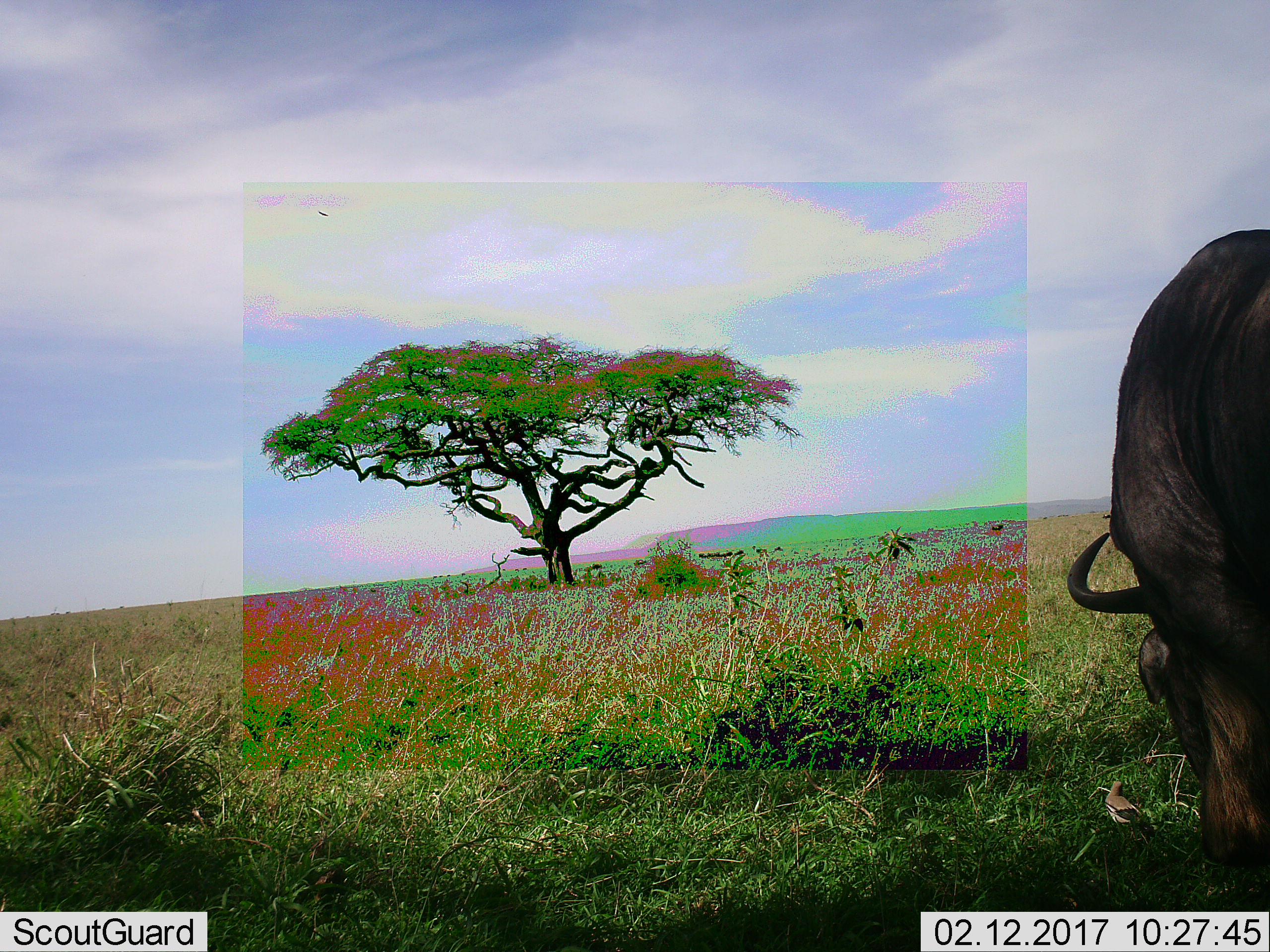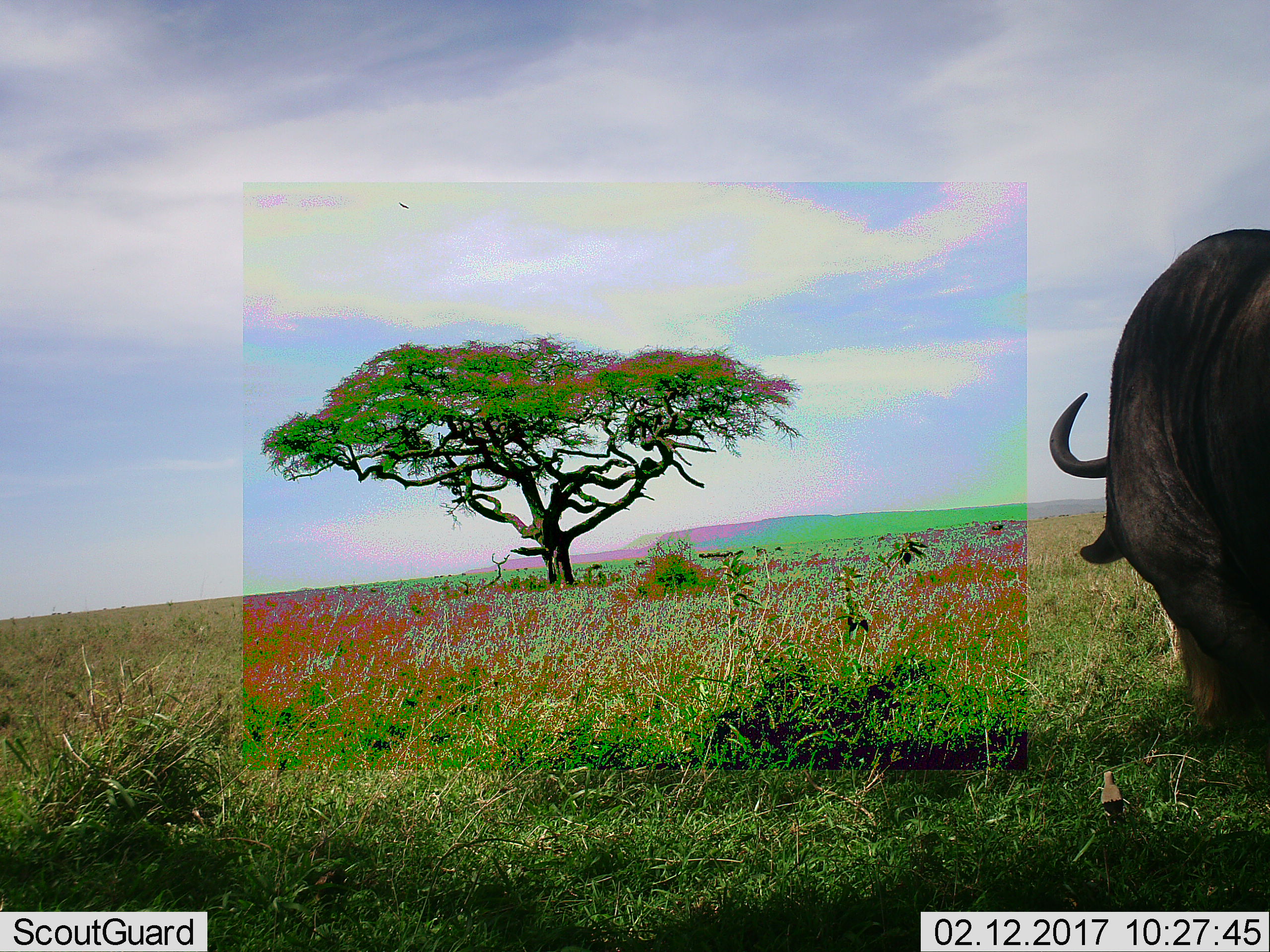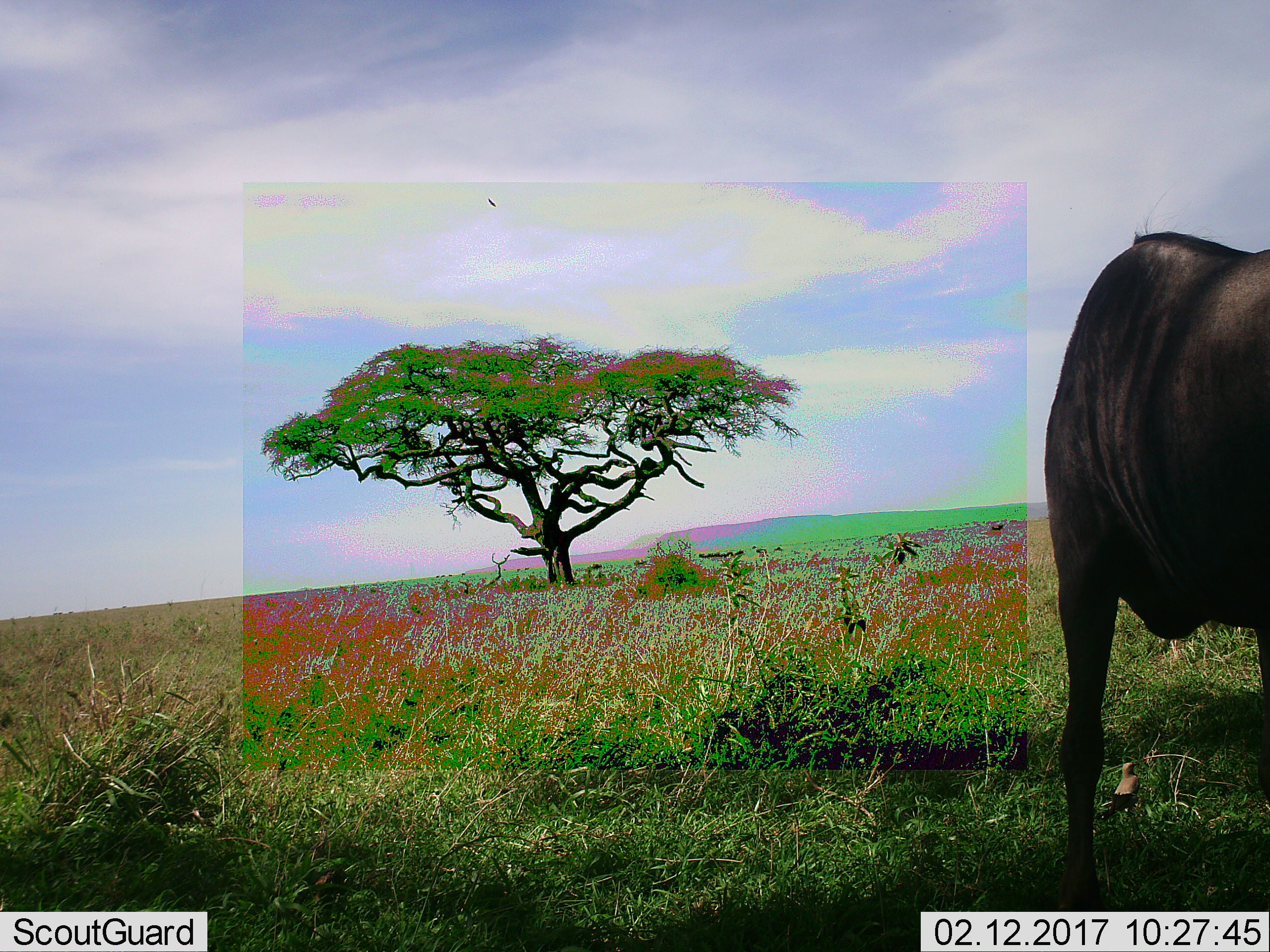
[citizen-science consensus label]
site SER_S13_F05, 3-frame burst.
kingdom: Animalia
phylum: Chordata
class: Mammalia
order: Artiodactyla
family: Bovidae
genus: Connochaetes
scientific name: Connochaetes taurinus taurinus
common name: blue wildebeest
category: wildebeestblue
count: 1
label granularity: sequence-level